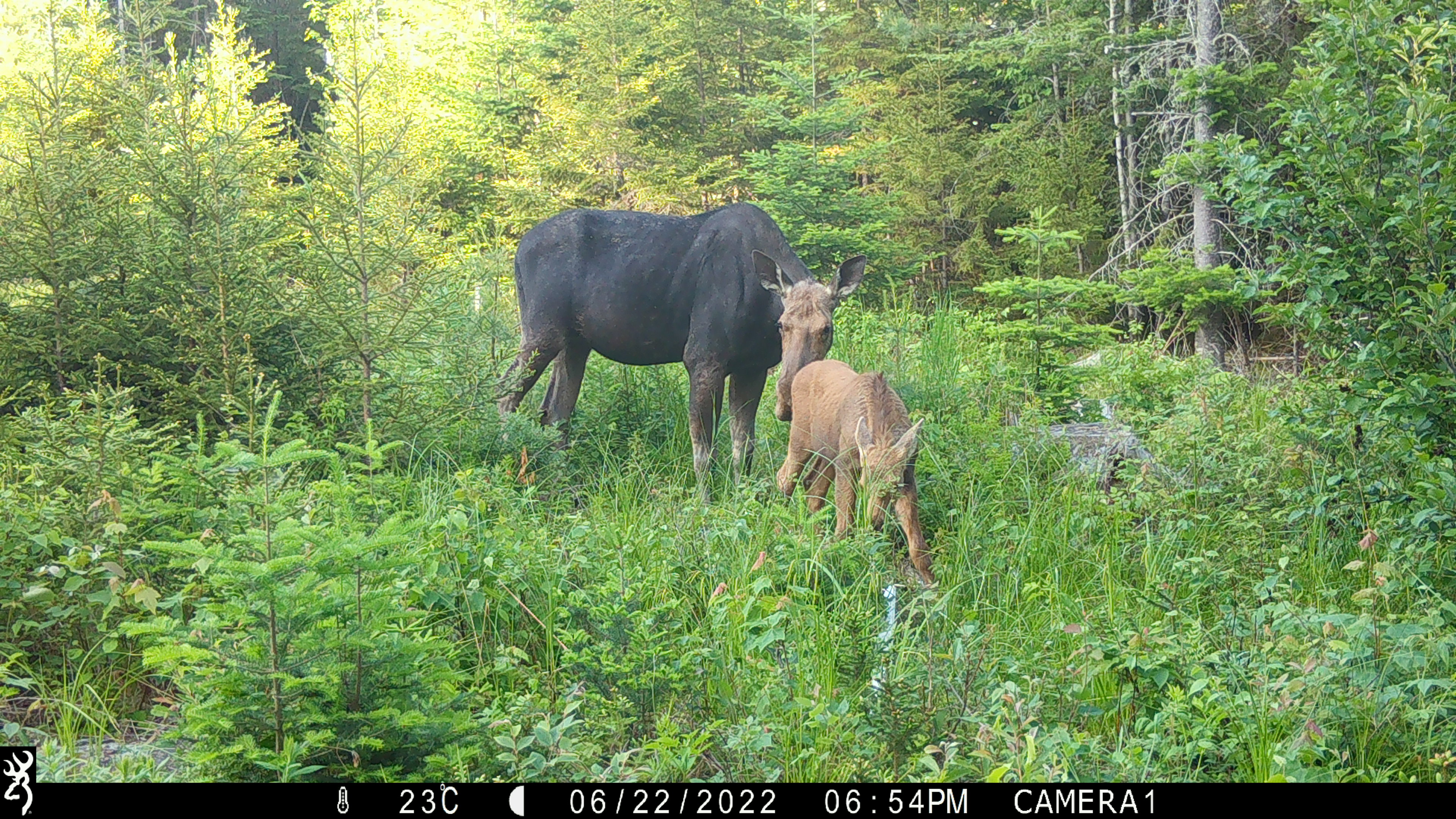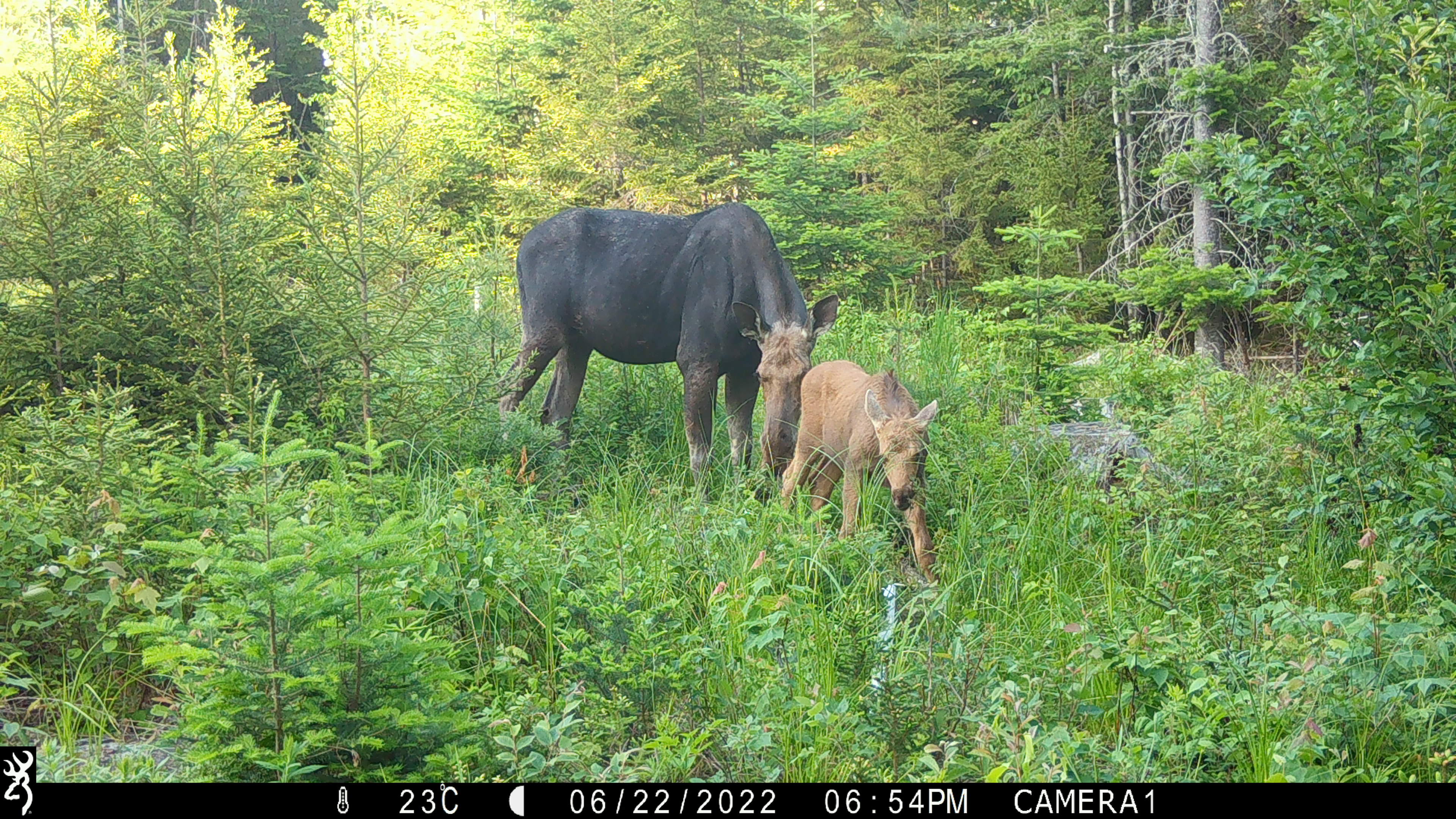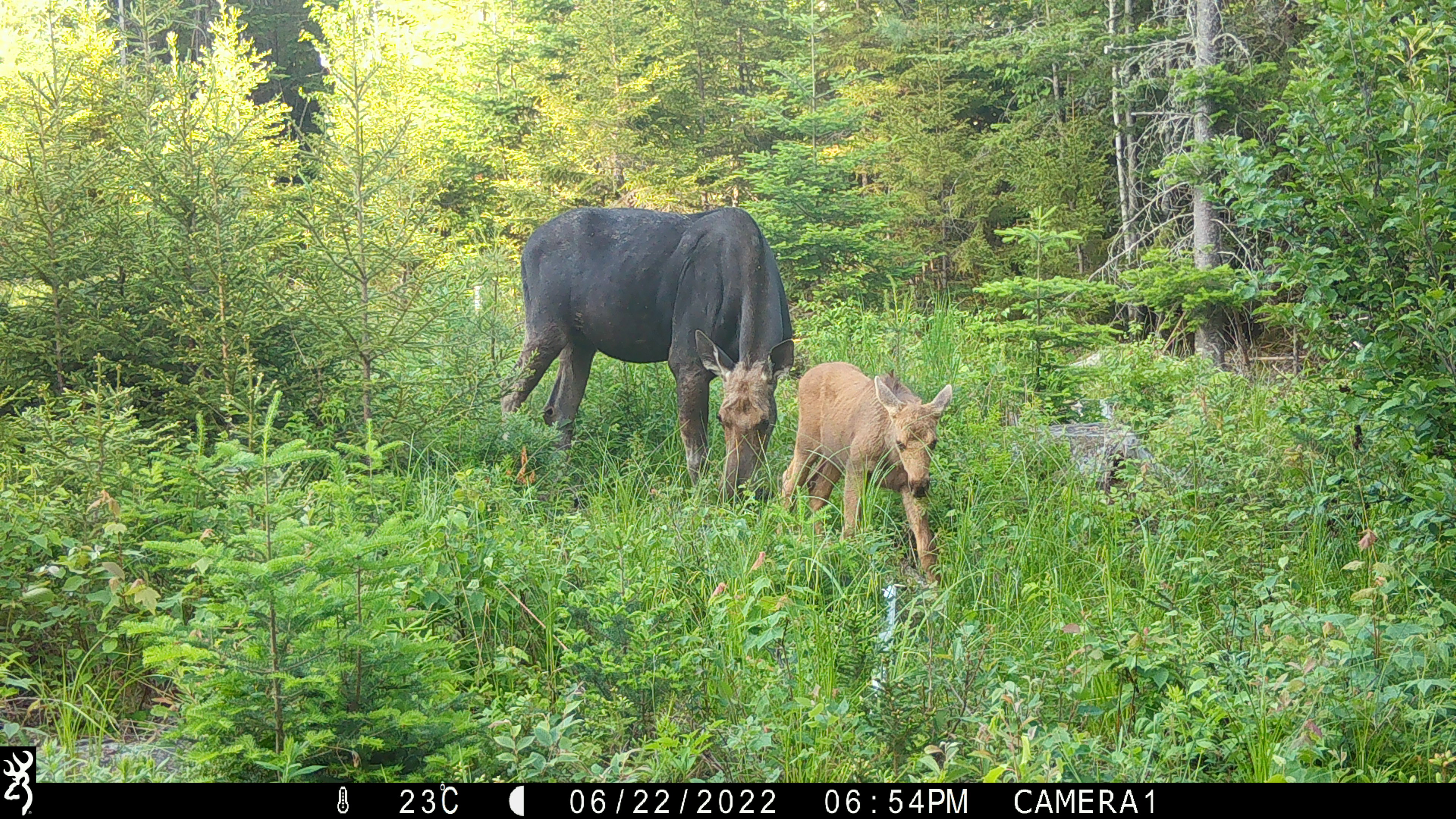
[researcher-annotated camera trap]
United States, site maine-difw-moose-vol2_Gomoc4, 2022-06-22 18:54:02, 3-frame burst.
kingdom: Animalia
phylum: Chordata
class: Mammalia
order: Artiodactyla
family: Cervidae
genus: Alces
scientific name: Alces alces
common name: moose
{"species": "moose (Alces alces)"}